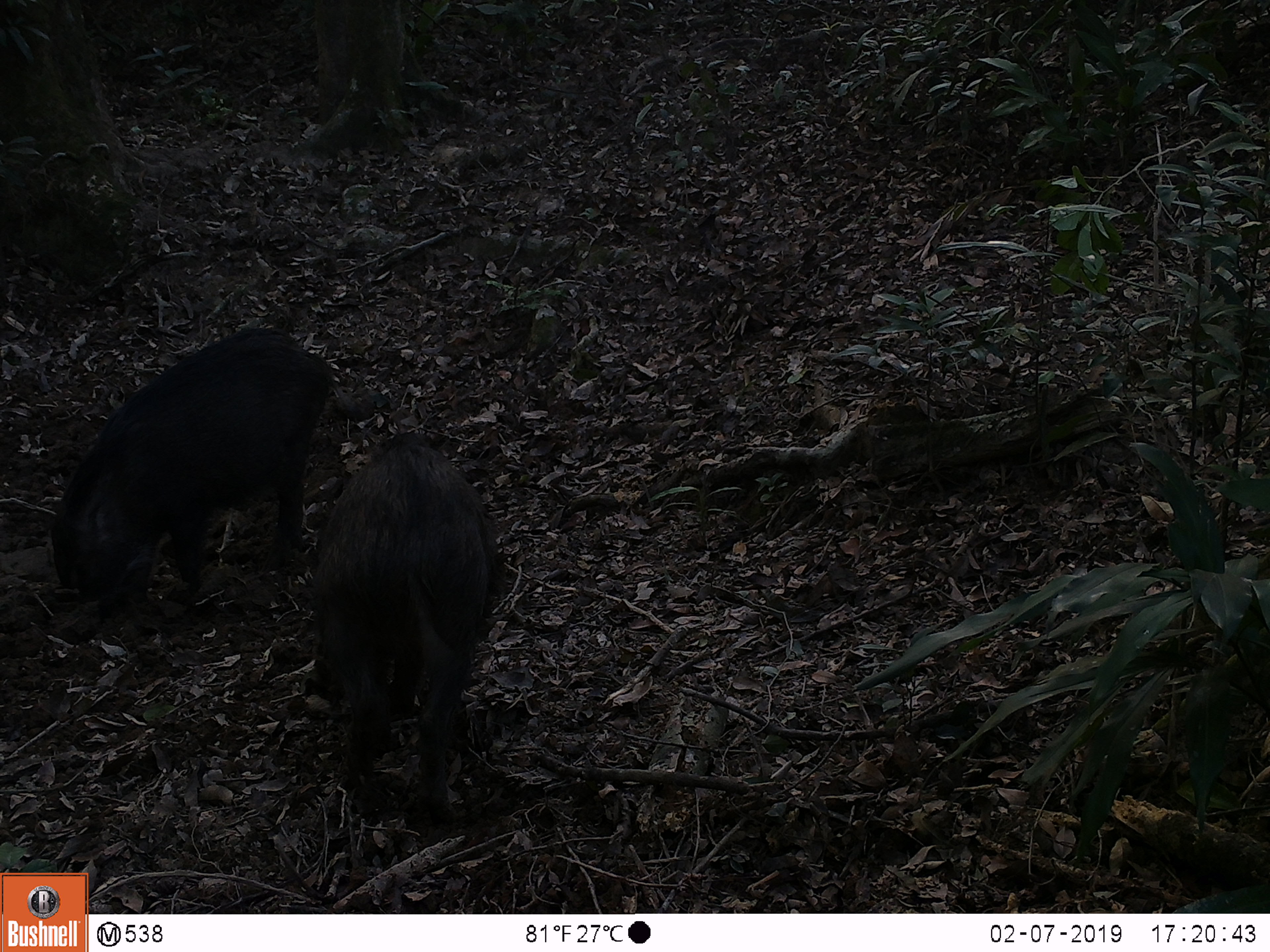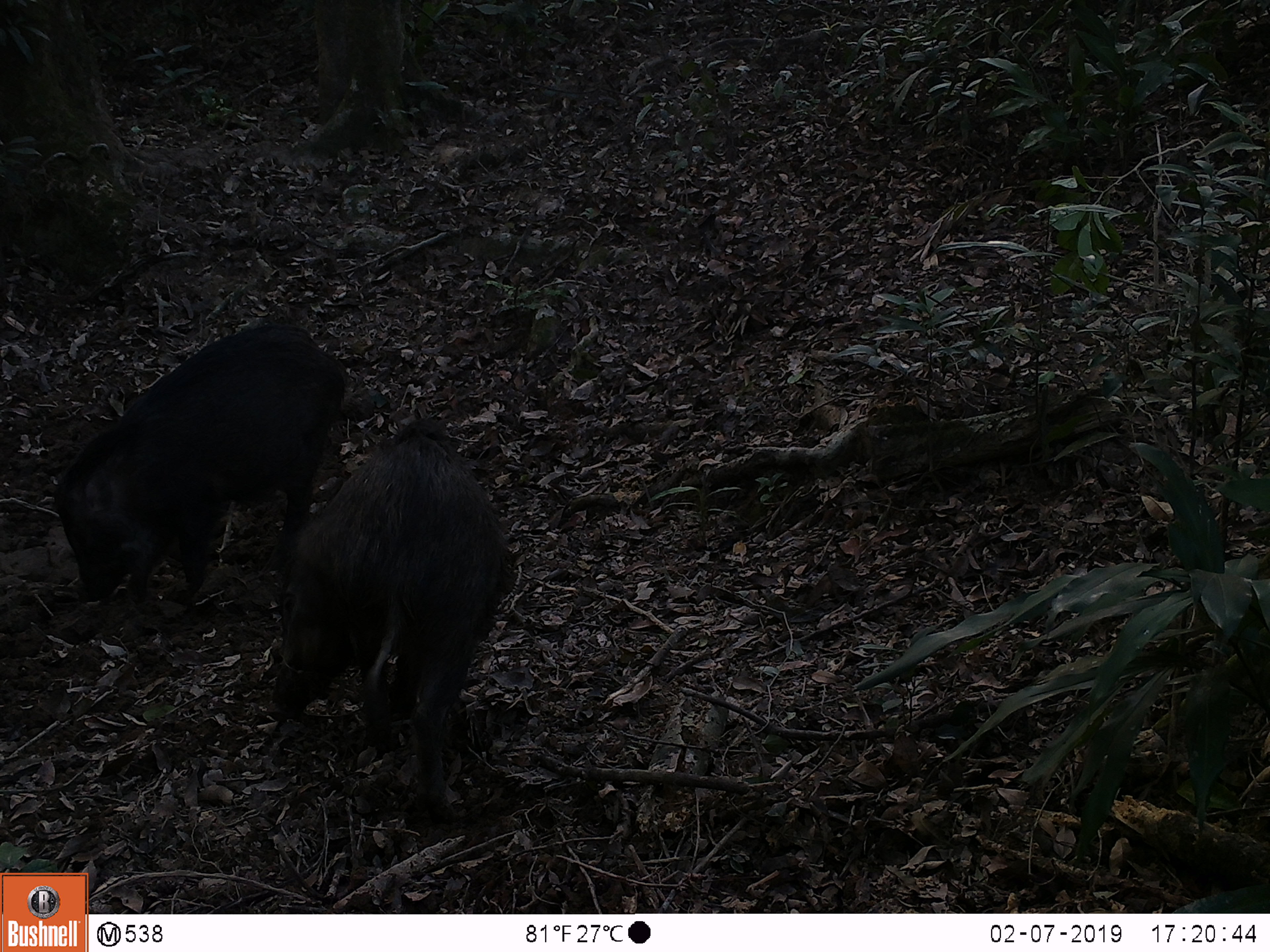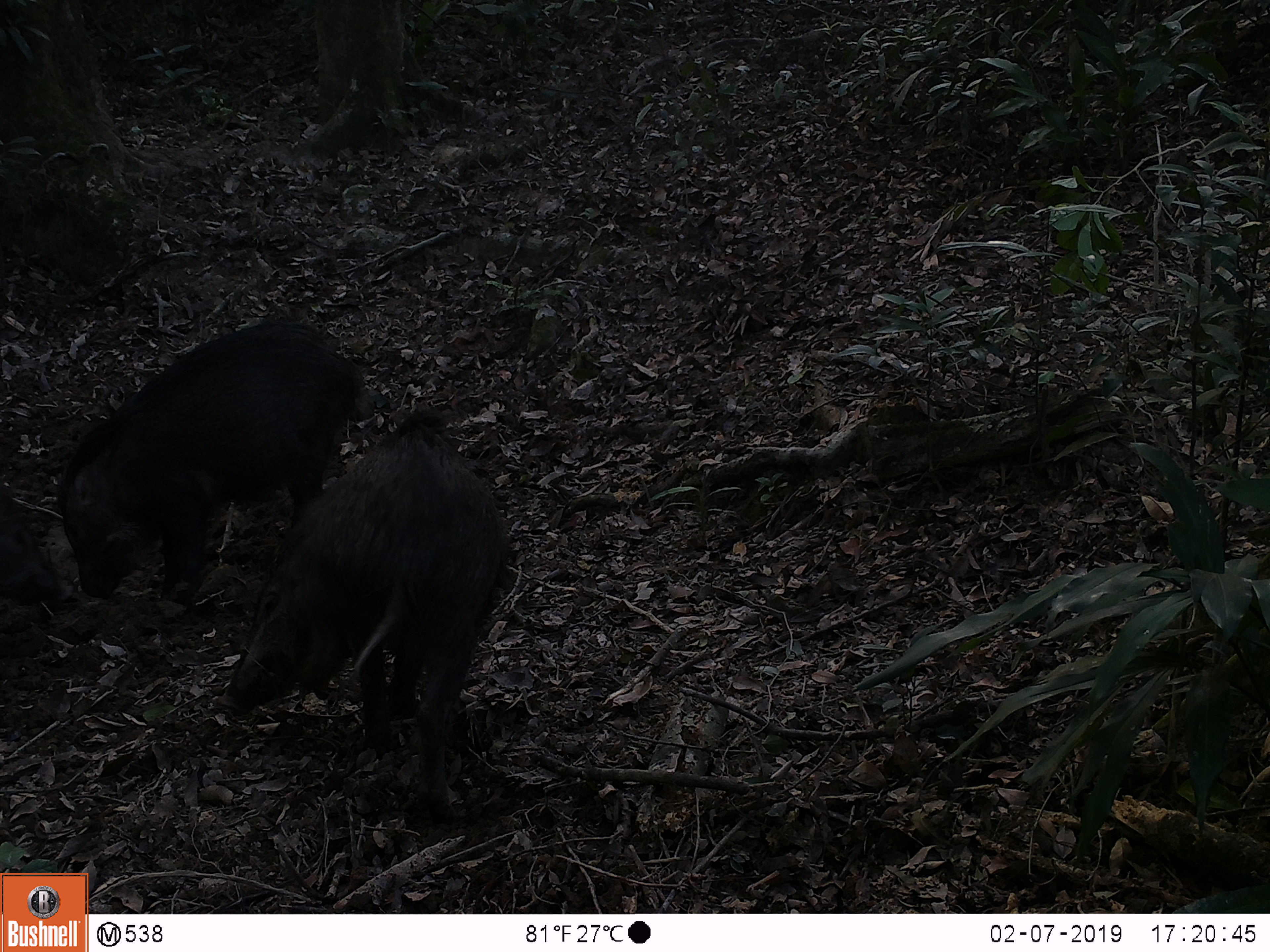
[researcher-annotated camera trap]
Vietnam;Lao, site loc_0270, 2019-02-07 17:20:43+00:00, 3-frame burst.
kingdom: Animalia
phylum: Chordata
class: Mammalia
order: Artiodactyla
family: Suidae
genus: Sus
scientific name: Sus scrofa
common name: eurasian wild pig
Eurasian wild pig (Sus scrofa). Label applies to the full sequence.